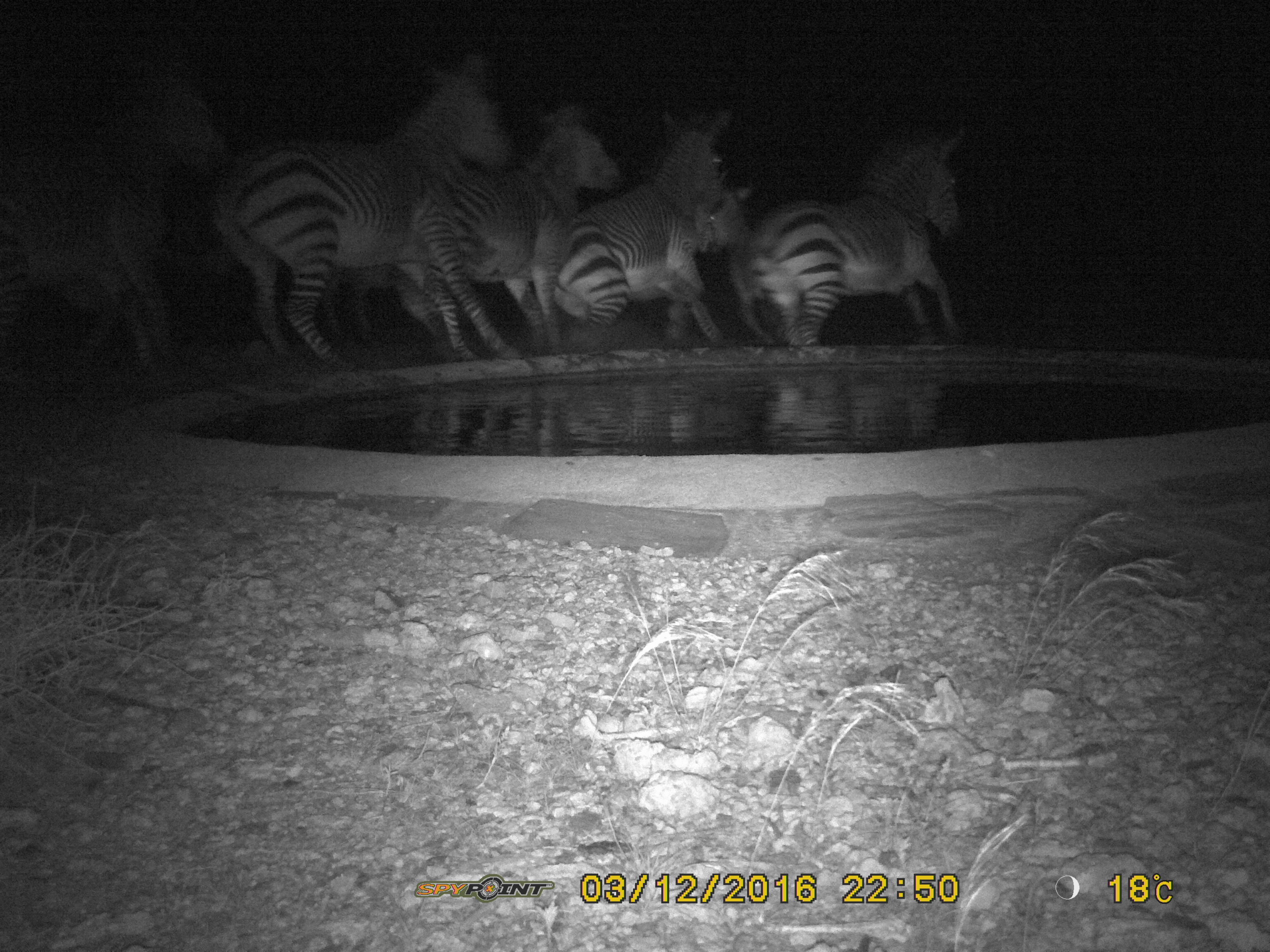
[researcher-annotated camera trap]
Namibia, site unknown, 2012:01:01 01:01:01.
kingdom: Animalia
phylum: Chordata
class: Mammalia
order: Perissodactyla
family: Equidae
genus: Equus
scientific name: Equus zebra hartmannae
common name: hartmann's mountain zebra